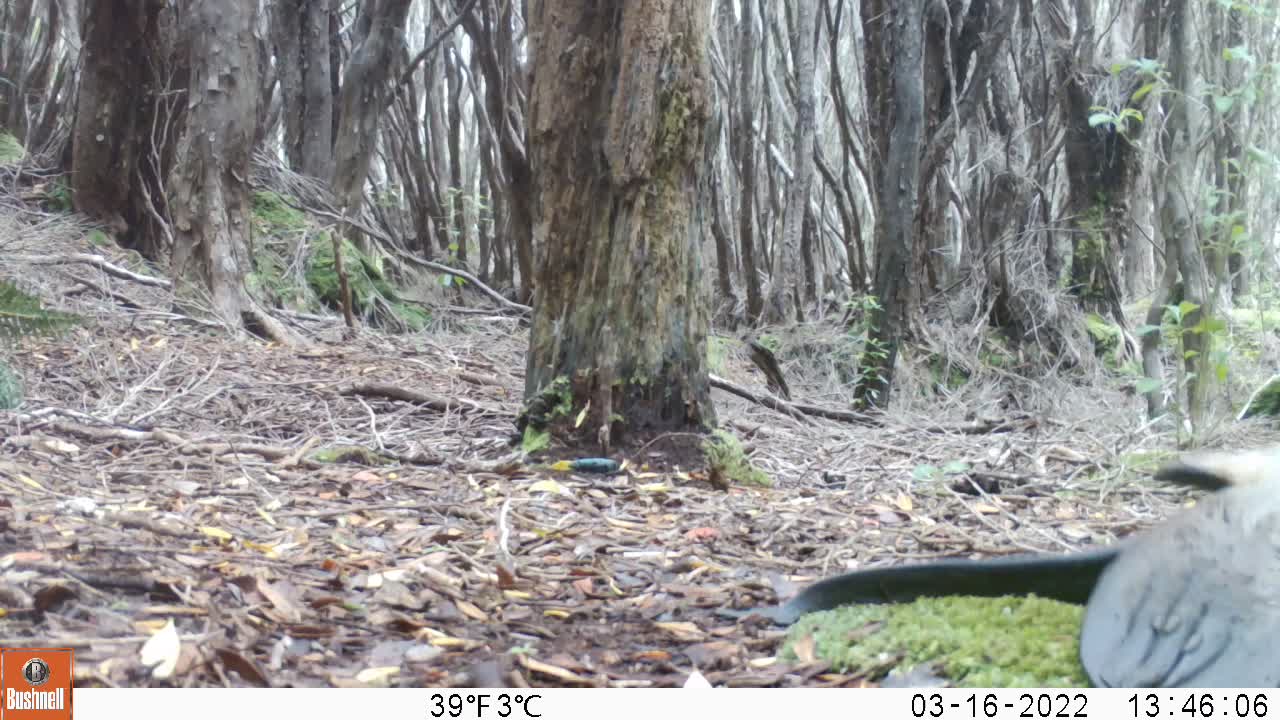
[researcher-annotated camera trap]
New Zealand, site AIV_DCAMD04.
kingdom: Animalia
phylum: Chordata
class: Mammalia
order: Carnivora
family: Otariidae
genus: Phocarctos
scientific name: Phocarctos hookeri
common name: new zealand sea lion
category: sealion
Sealion (new zealand sea lion) (Phocarctos hookeri).